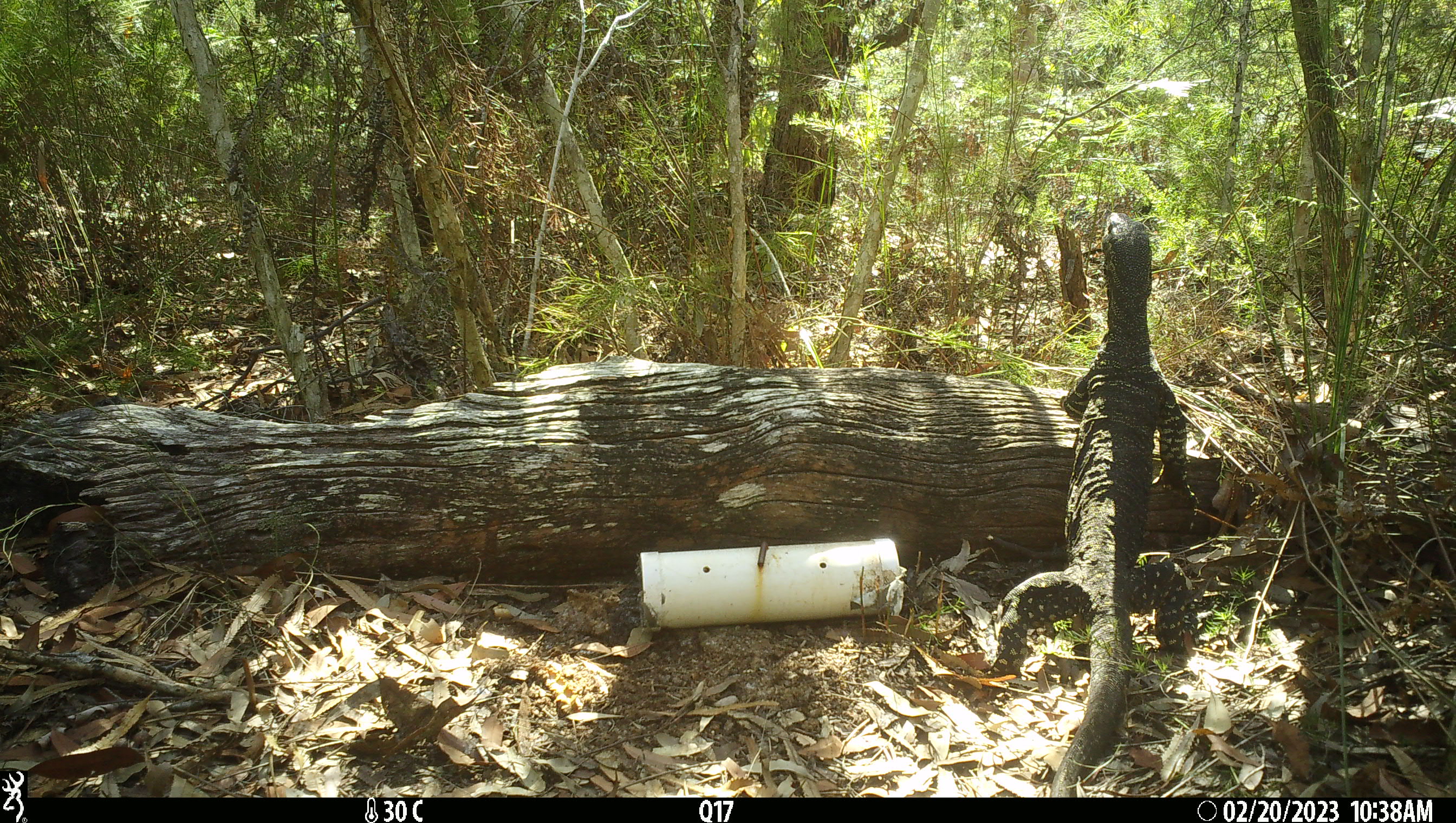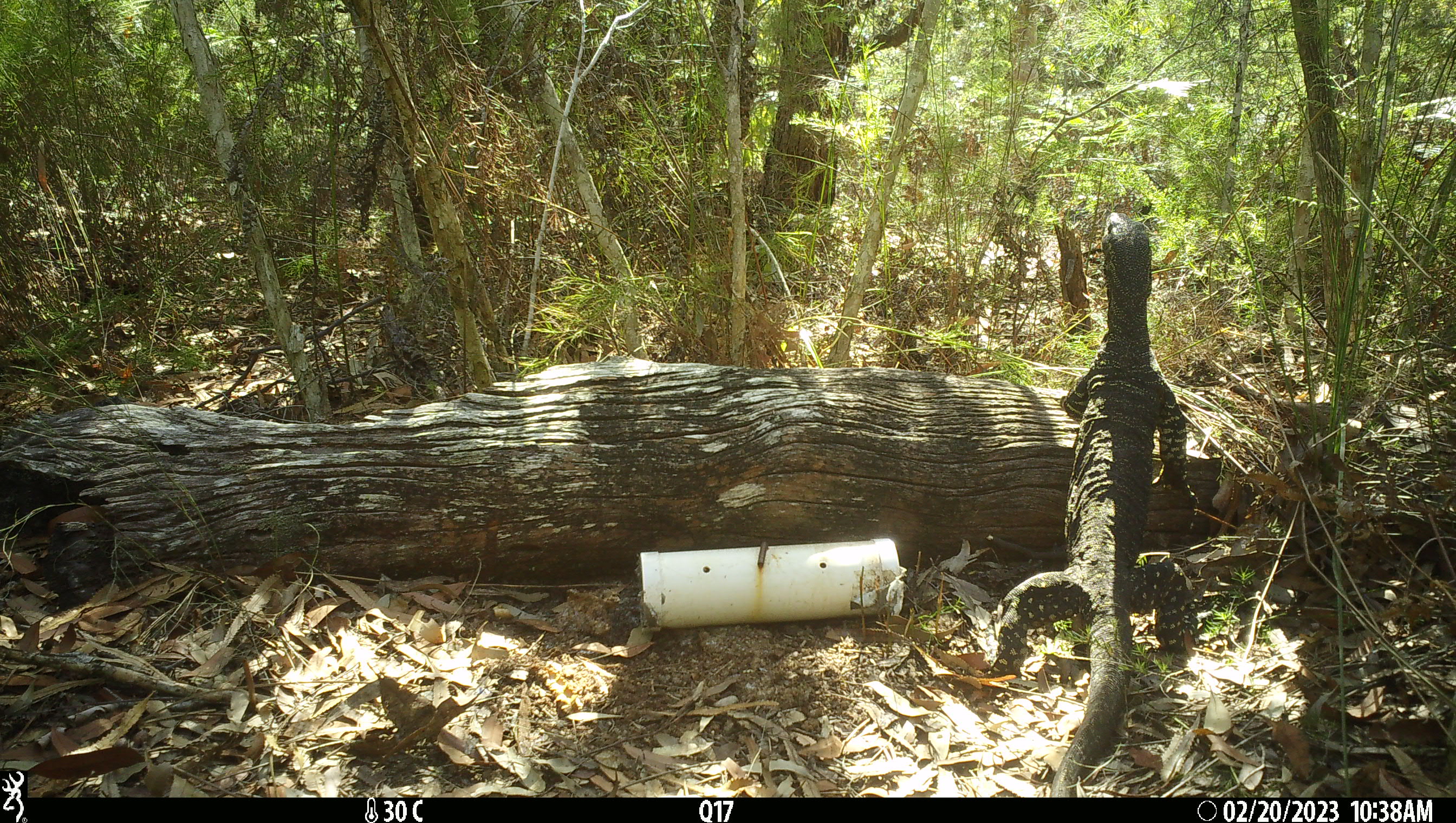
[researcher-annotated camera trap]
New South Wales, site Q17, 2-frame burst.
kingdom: Animalia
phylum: Chordata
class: Reptilia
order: Squamata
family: Varanidae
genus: Varanus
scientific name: Varanus varius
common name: lace monitor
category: goanna